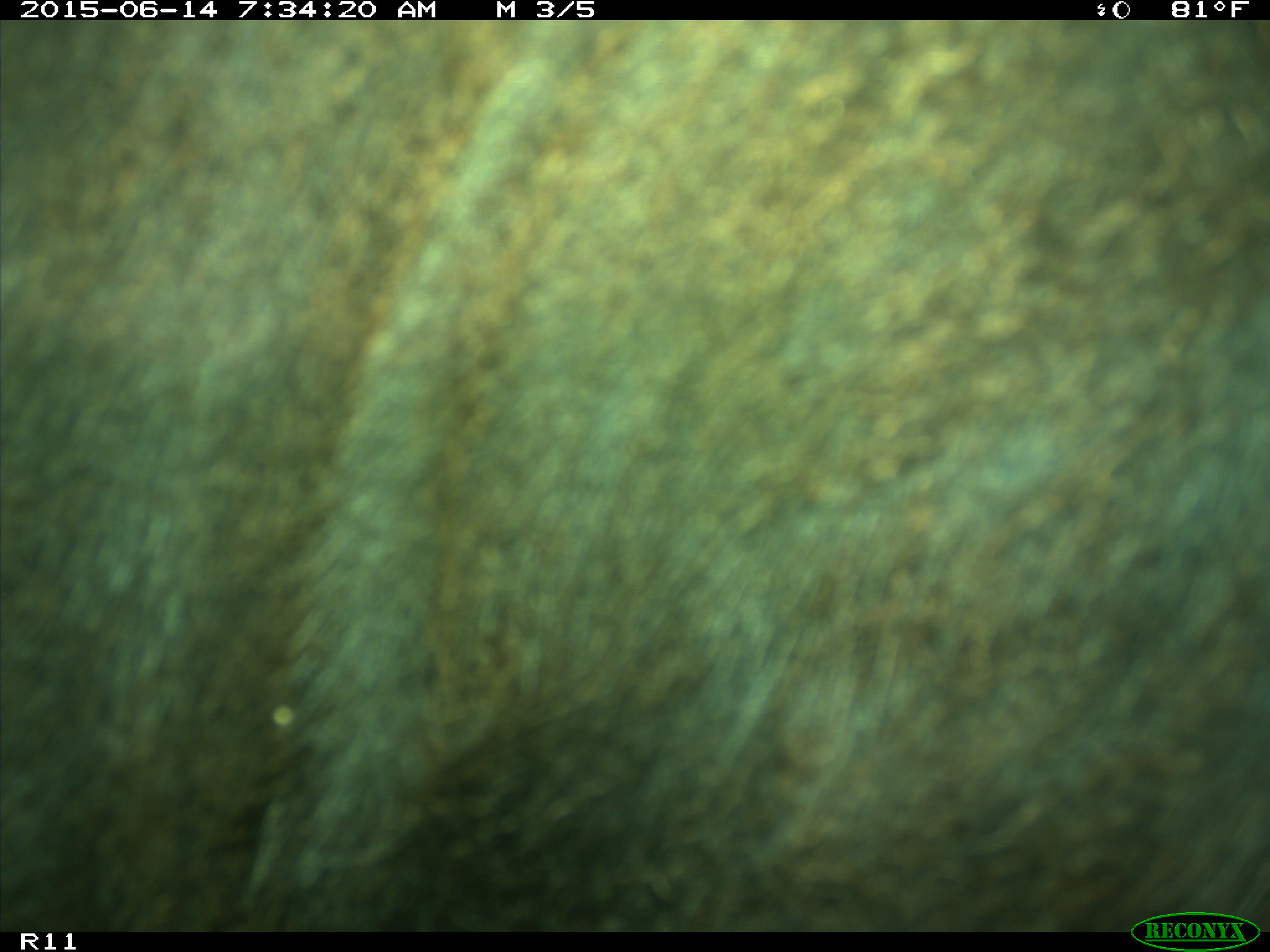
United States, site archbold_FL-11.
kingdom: Animalia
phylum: Chordata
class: Mammalia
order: Artiodactyla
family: Bovidae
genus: Bos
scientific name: Bos taurus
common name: domestic cow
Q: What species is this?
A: Bos taurus (domestic cow).